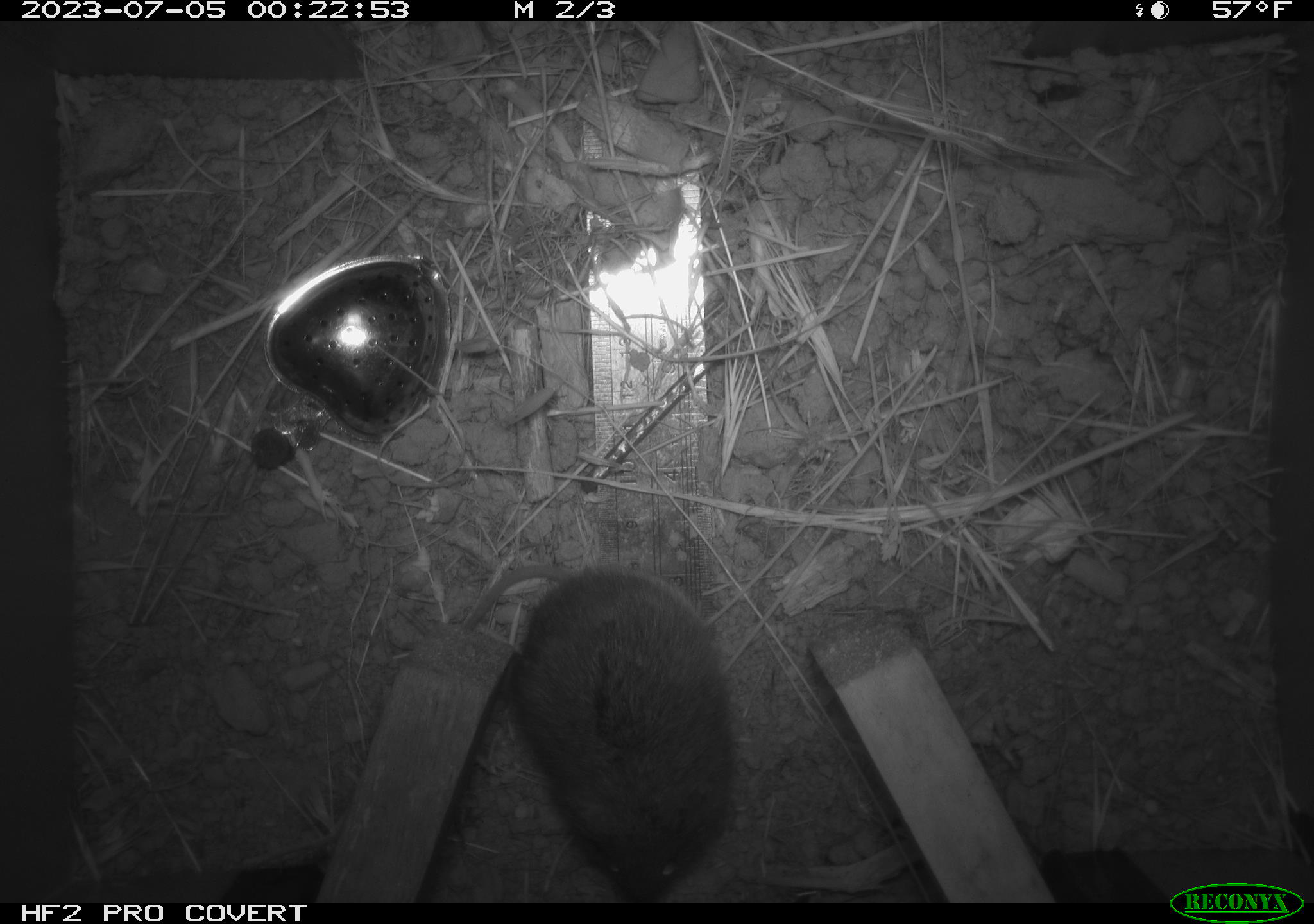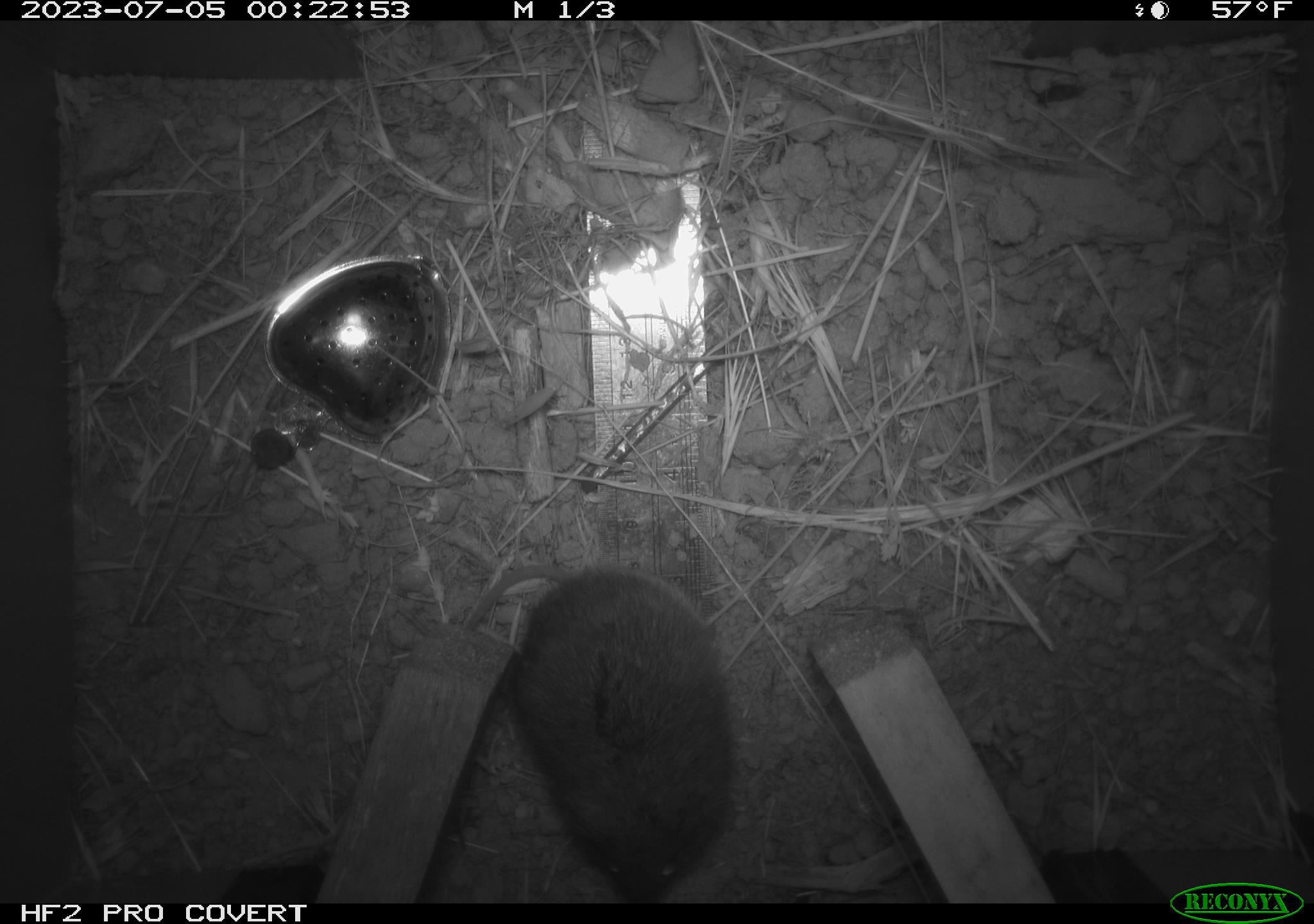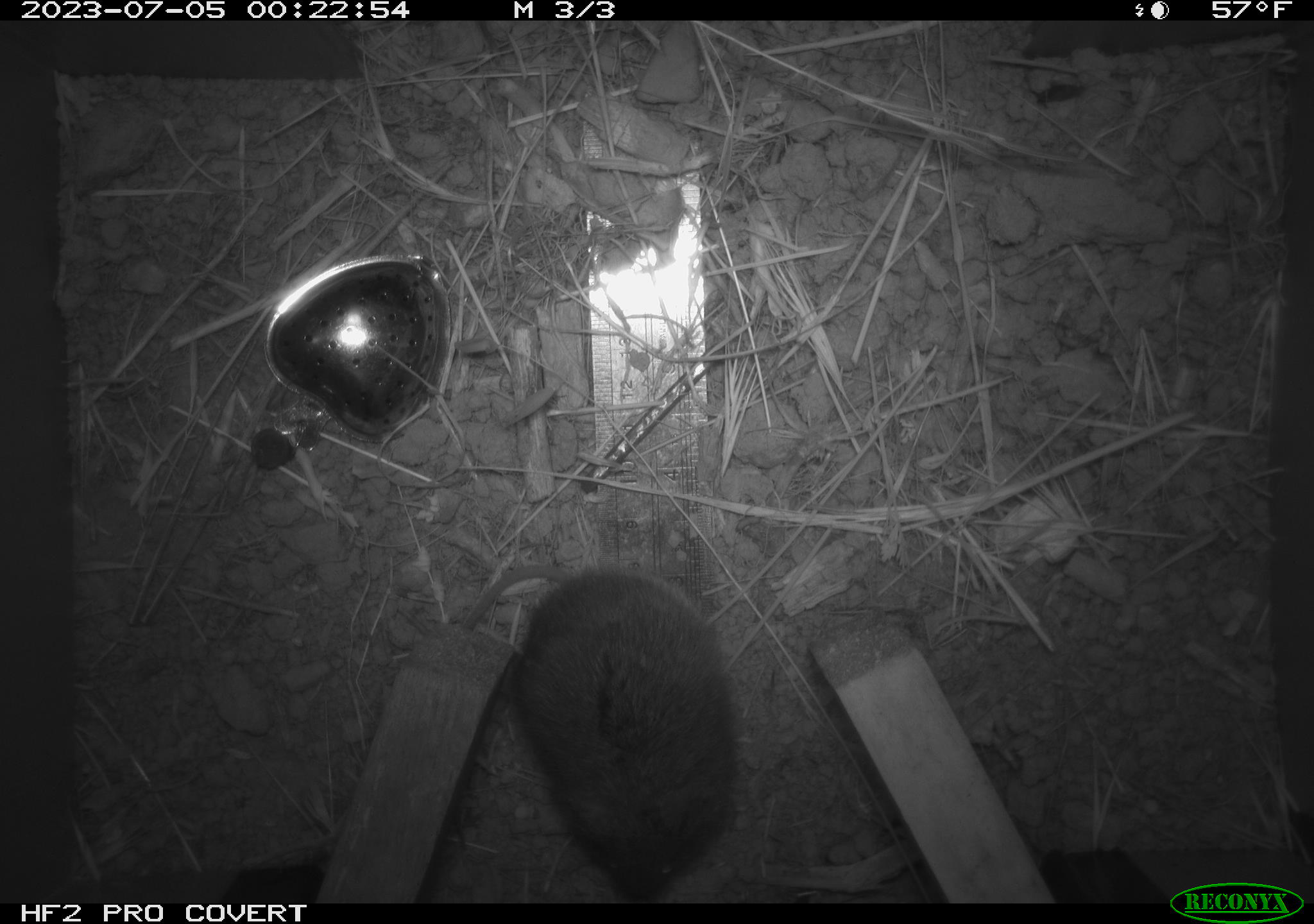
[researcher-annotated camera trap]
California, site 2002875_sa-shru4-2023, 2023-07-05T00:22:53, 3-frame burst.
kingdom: Animalia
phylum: Chordata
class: Mammalia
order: Rodentia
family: Cricetidae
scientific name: Arvicolinae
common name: voles, lemmings, and muskrats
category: arvicolinae subfamily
Arvicolinae subfamily (voles, lemmings, and muskrats) (Arvicolinae).